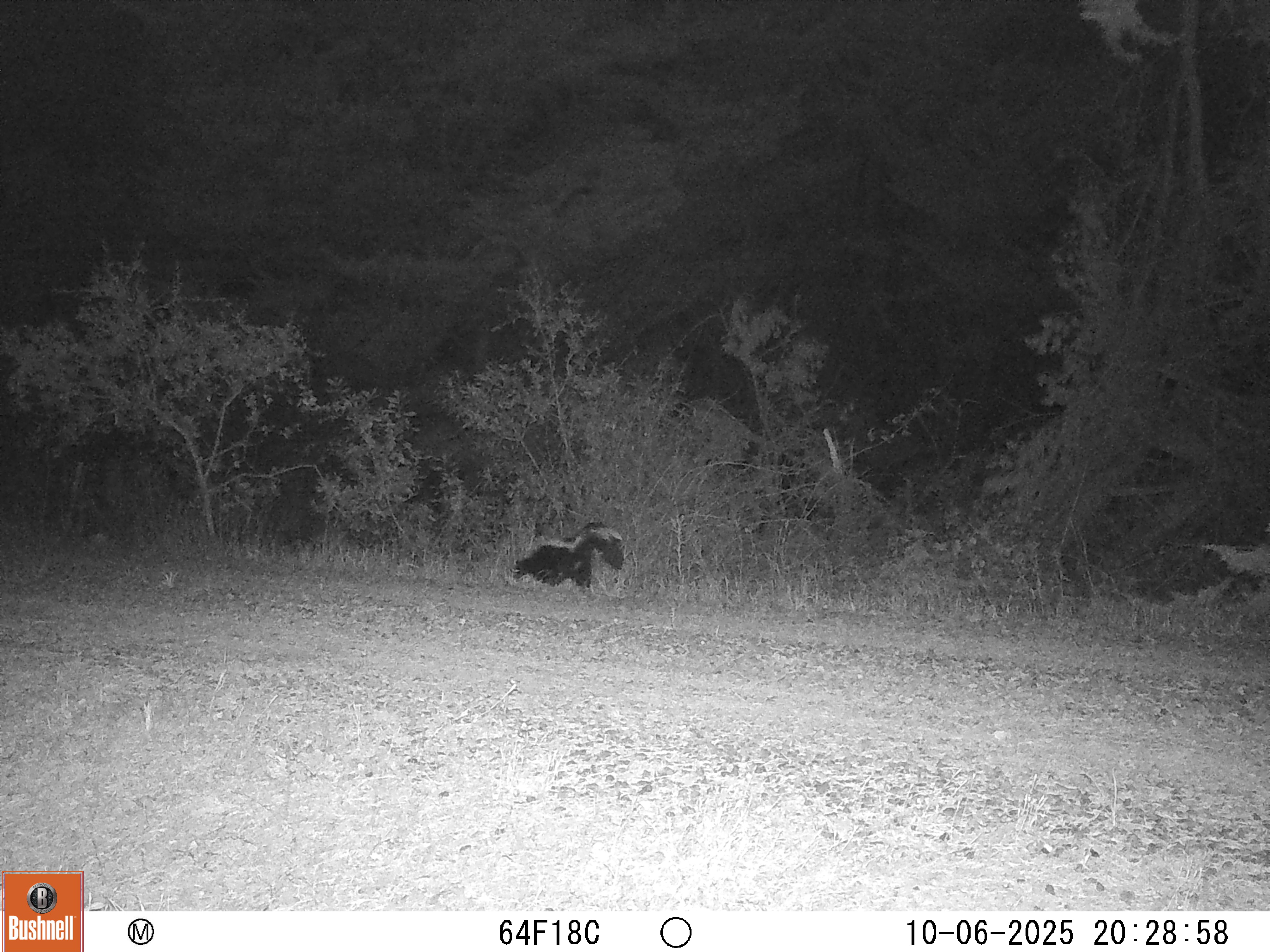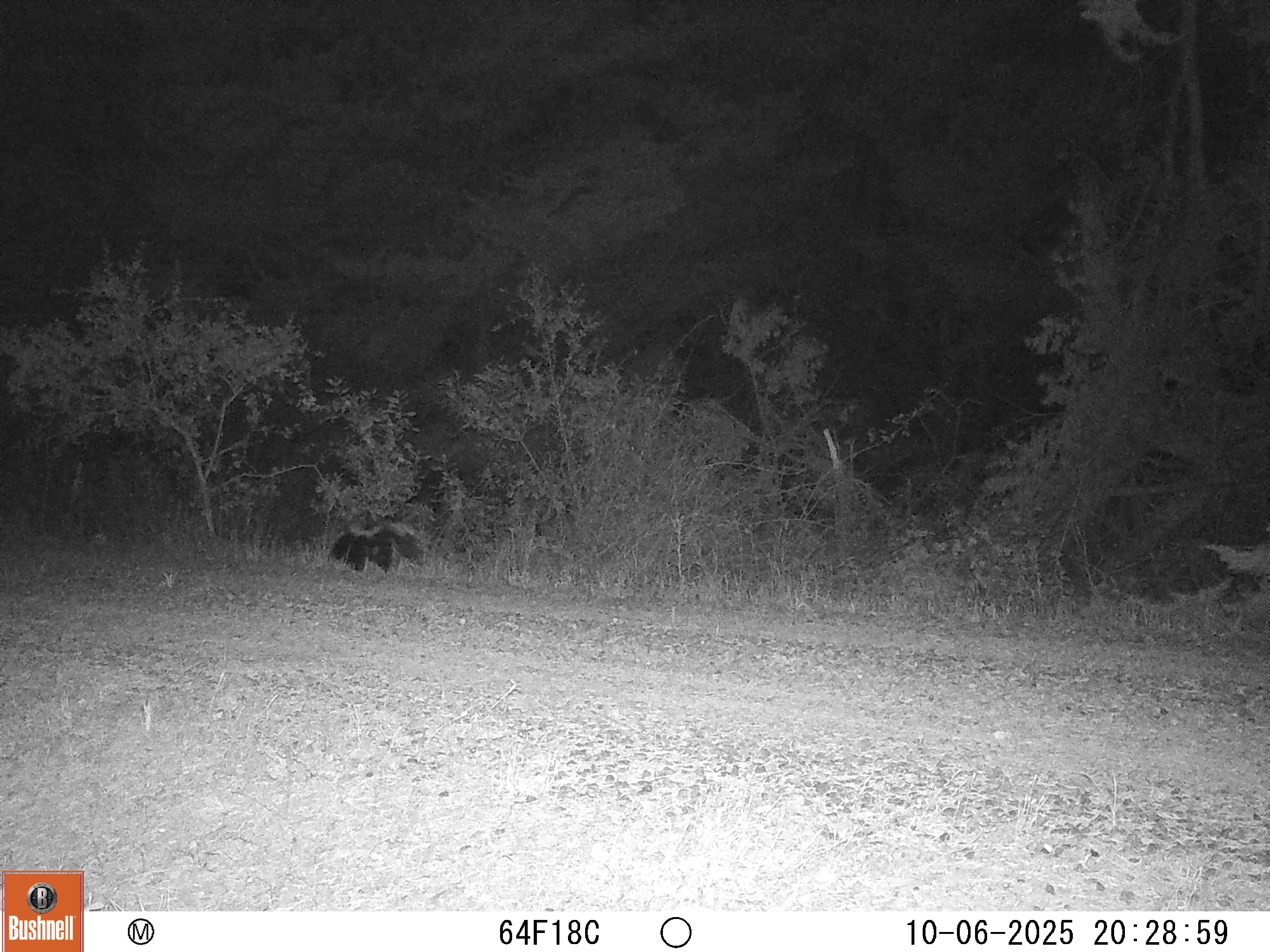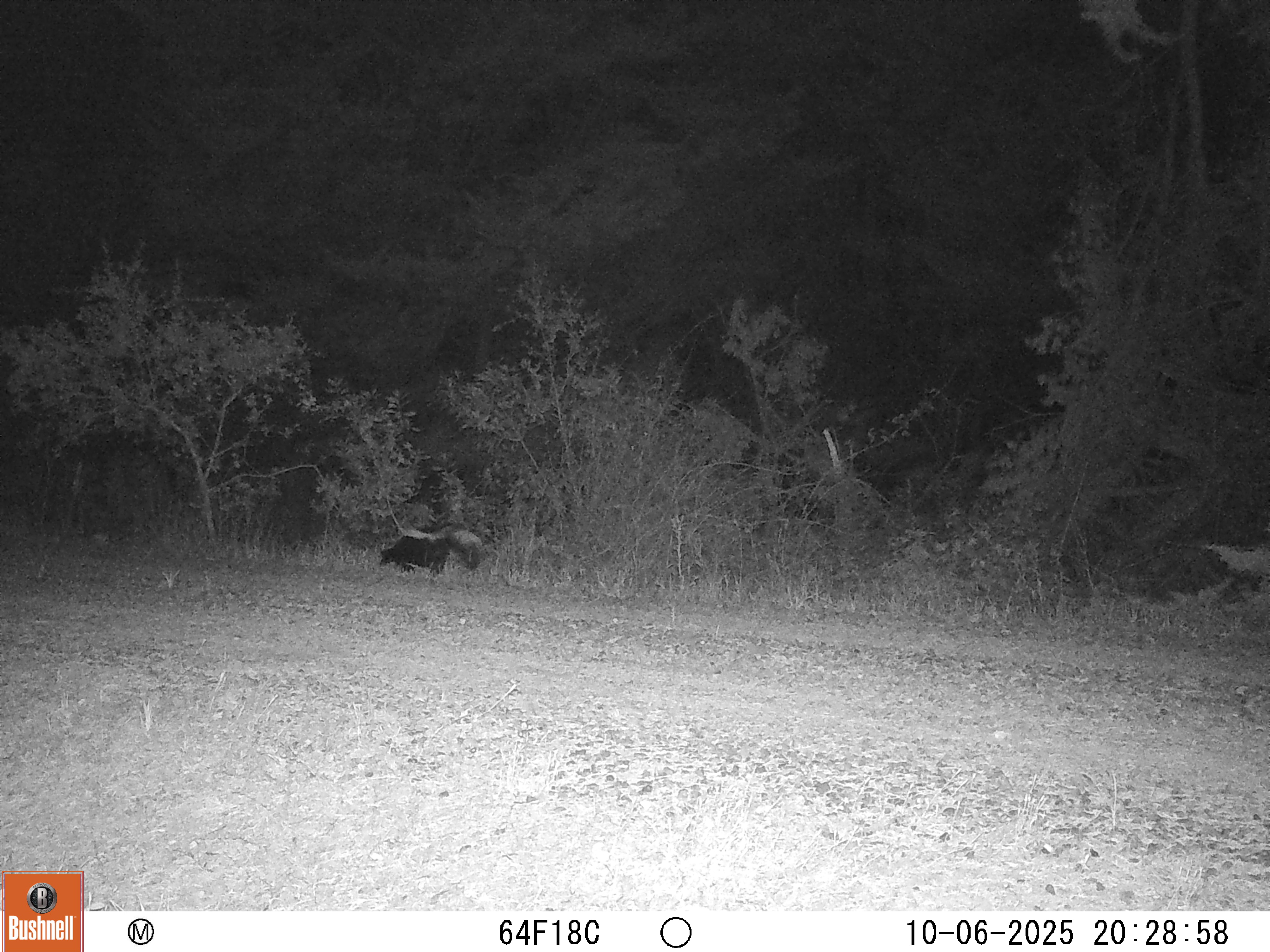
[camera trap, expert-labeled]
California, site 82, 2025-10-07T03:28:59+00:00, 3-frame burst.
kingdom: Animalia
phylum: Chordata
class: Mammalia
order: Carnivora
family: Mephitidae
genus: Mephitis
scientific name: Mephitis mephitis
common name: striped skunk